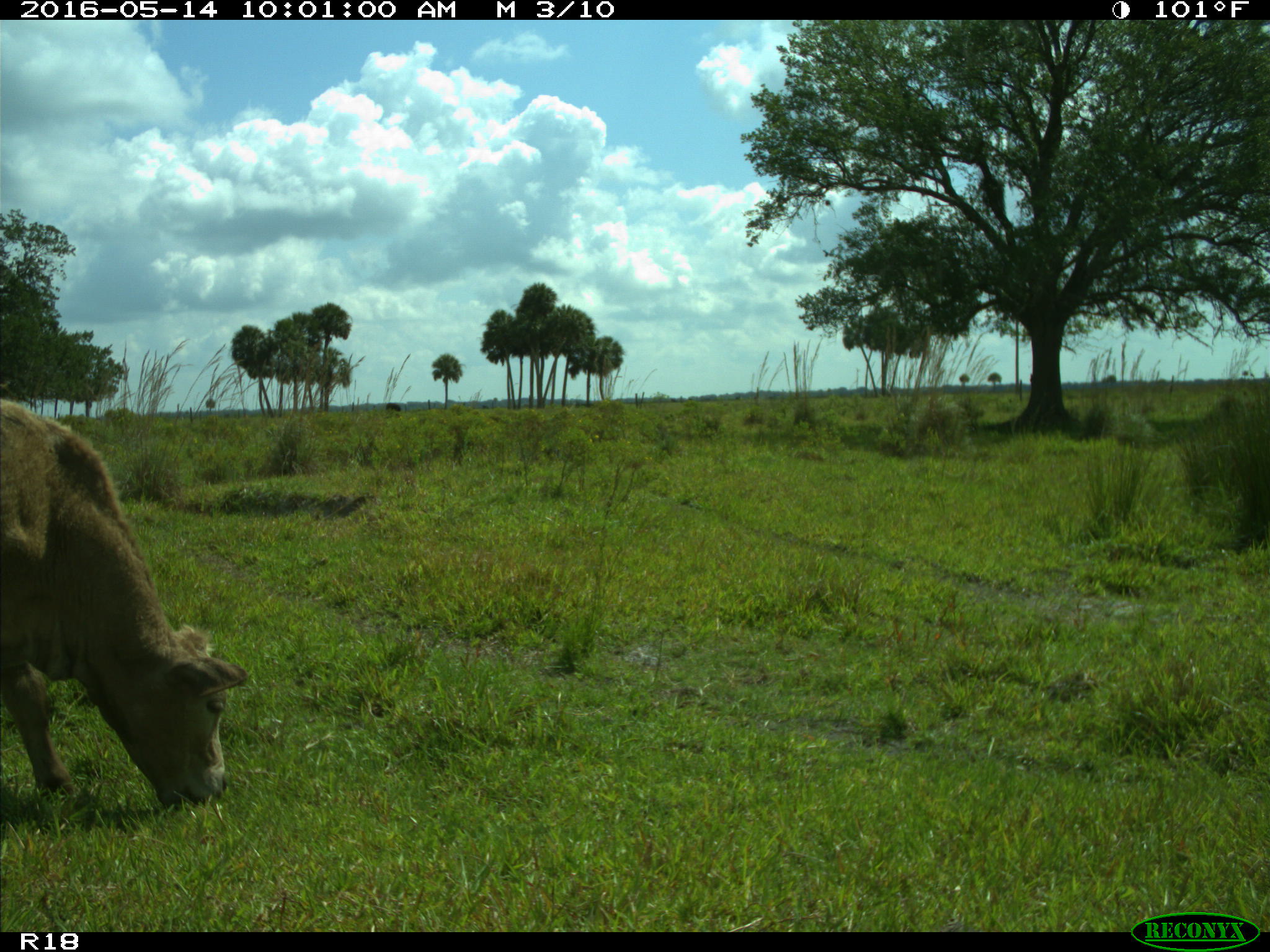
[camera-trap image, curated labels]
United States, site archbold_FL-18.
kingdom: Animalia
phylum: Chordata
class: Mammalia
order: Artiodactyla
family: Bovidae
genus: Bos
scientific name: Bos taurus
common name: domestic cow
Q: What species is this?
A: Bos taurus (domestic cow).